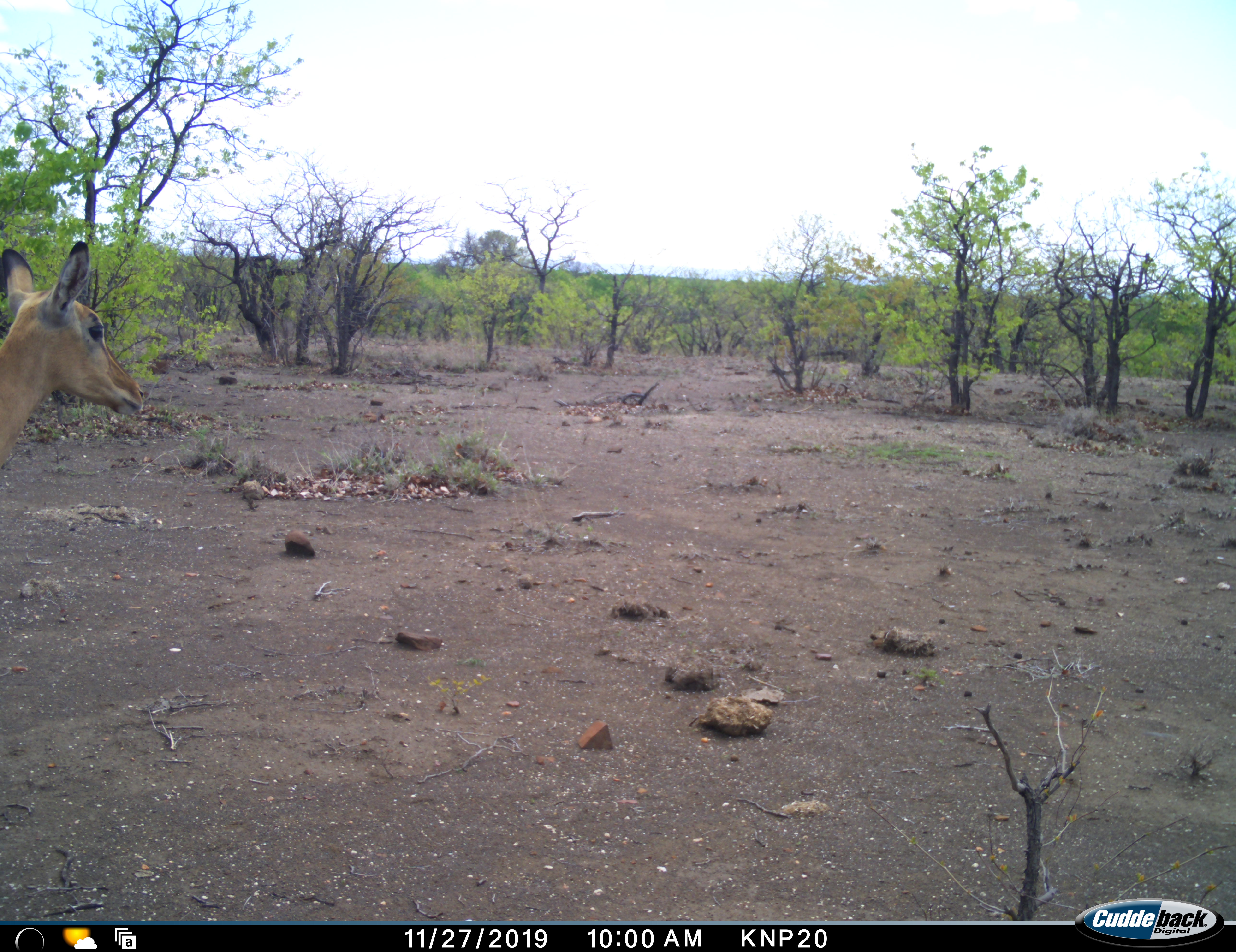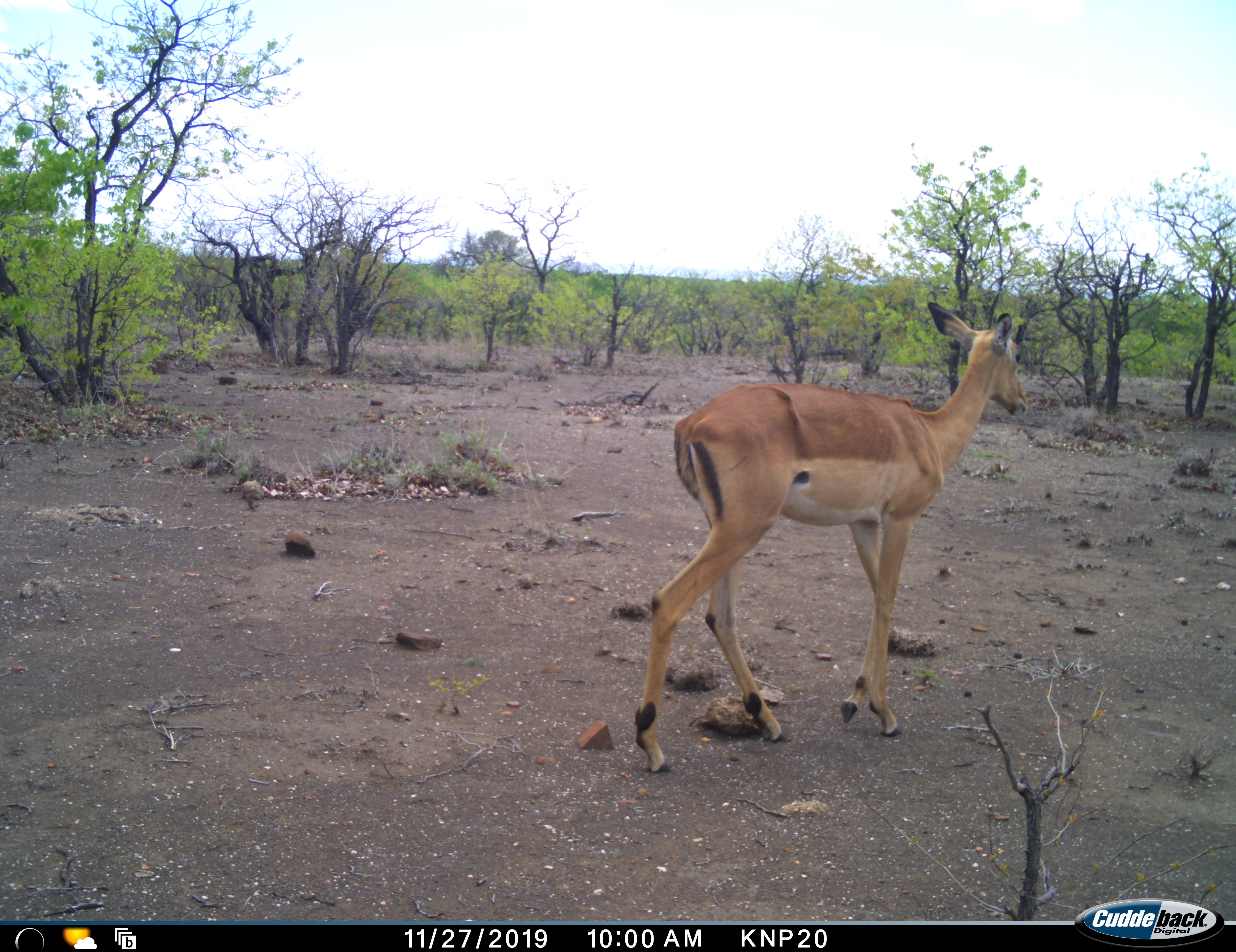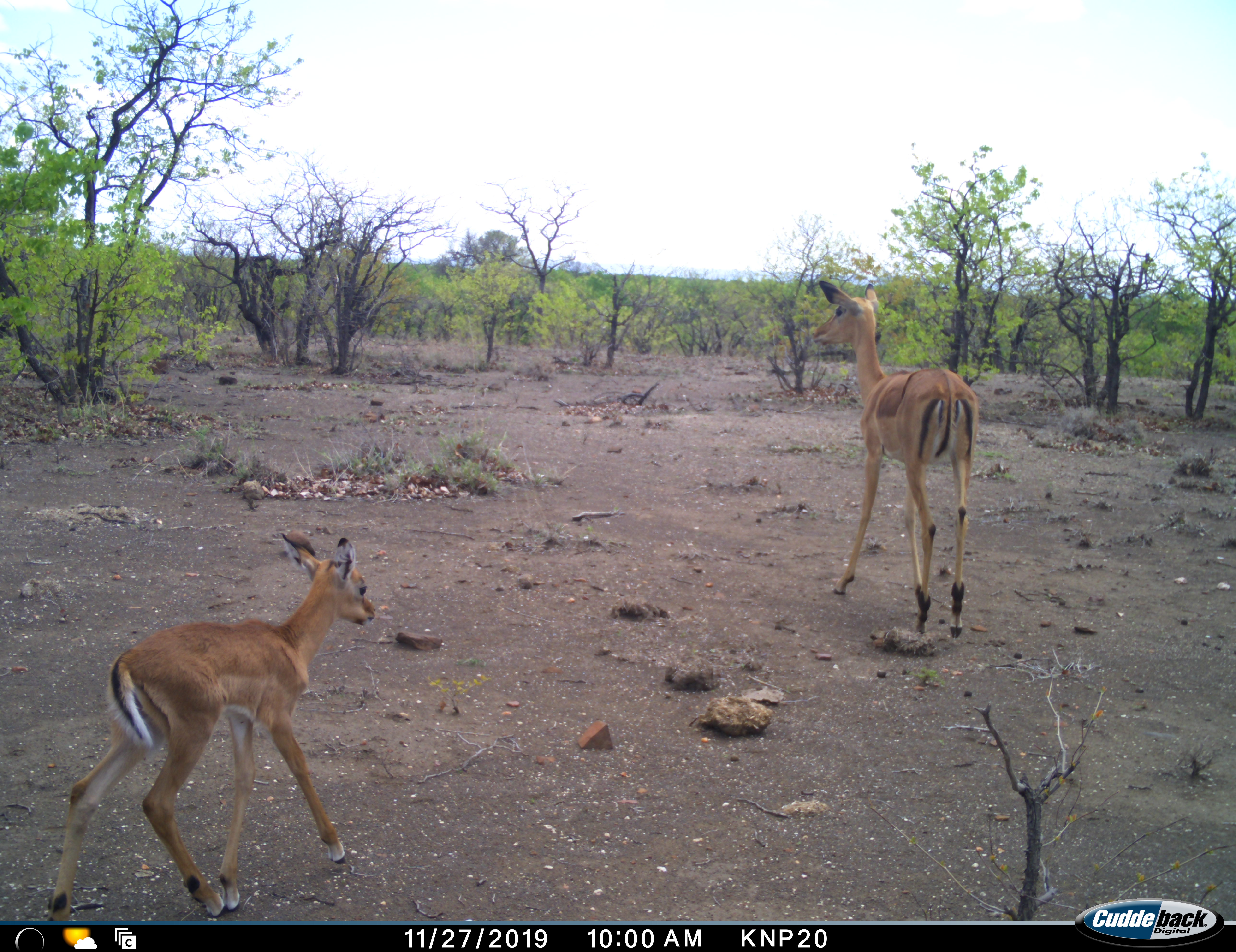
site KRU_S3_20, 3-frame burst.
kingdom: Animalia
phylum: Chordata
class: Mammalia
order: Artiodactyla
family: Bovidae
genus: Aepyceros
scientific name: Aepyceros melampus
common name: impala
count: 2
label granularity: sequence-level